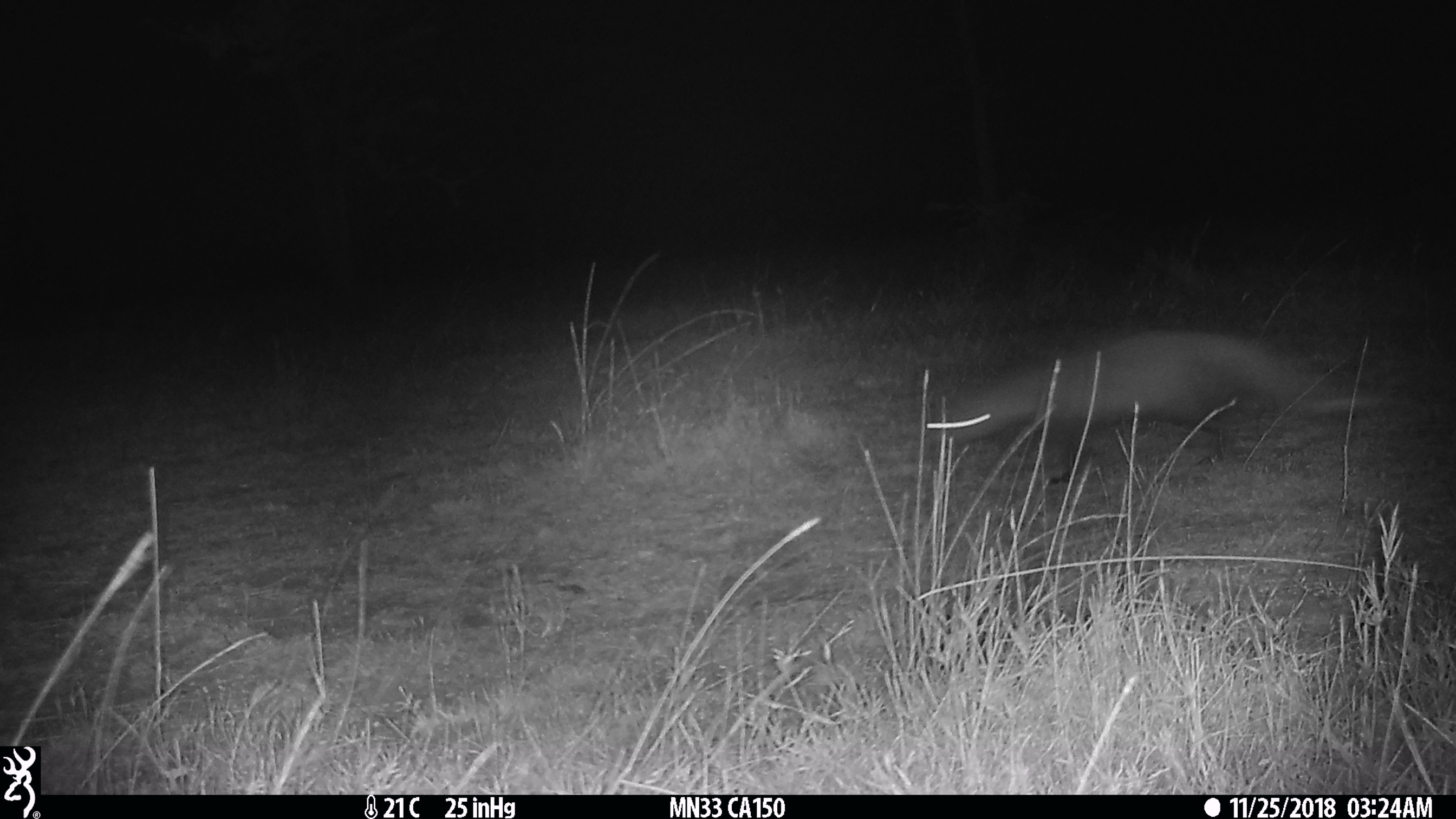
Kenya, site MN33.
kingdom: Animalia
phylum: Chordata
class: Mammalia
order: Carnivora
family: Herpestidae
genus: Ichneumia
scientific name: Ichneumia albicauda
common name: white-tailed mongoose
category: mongoose white tailed